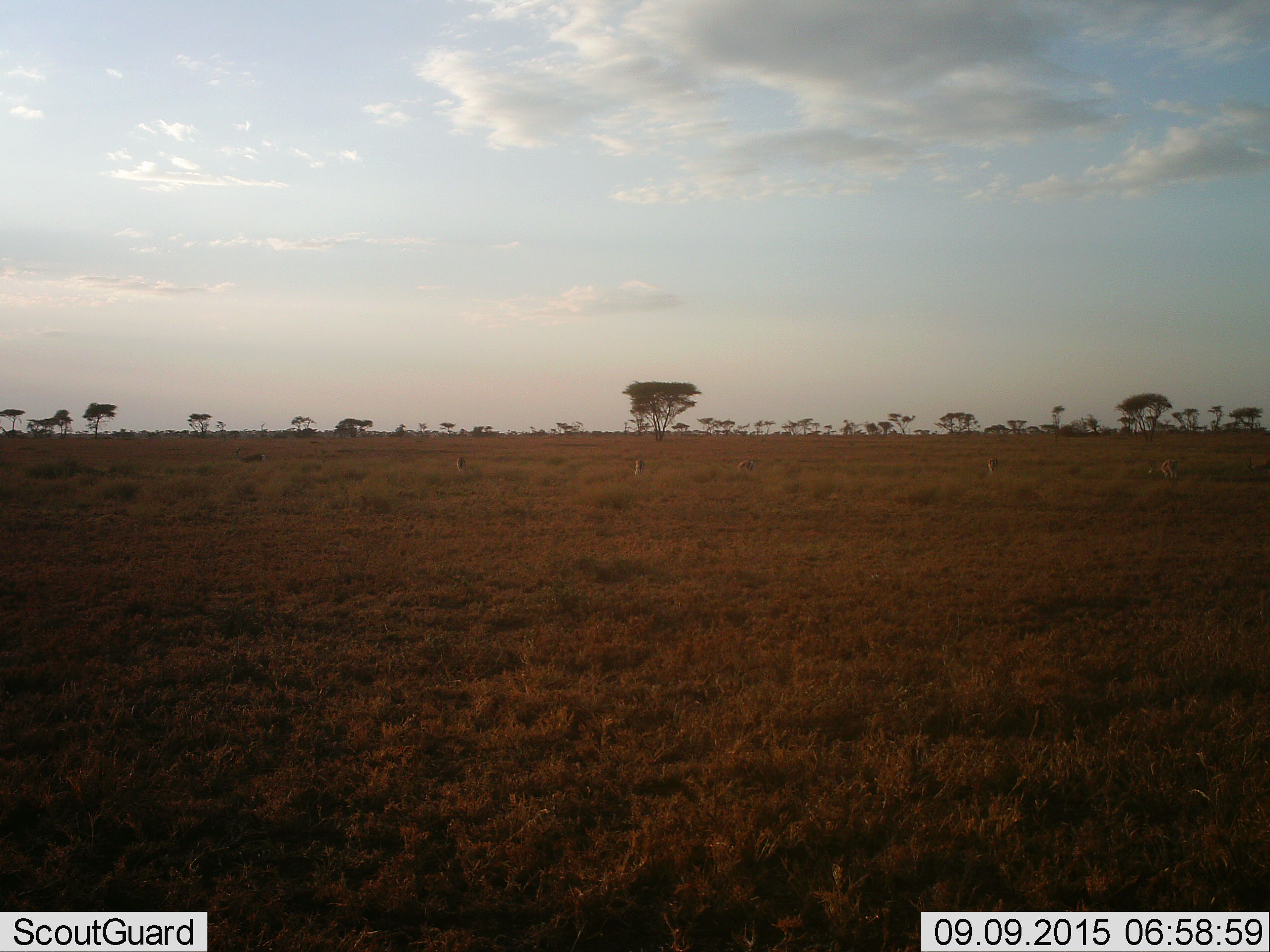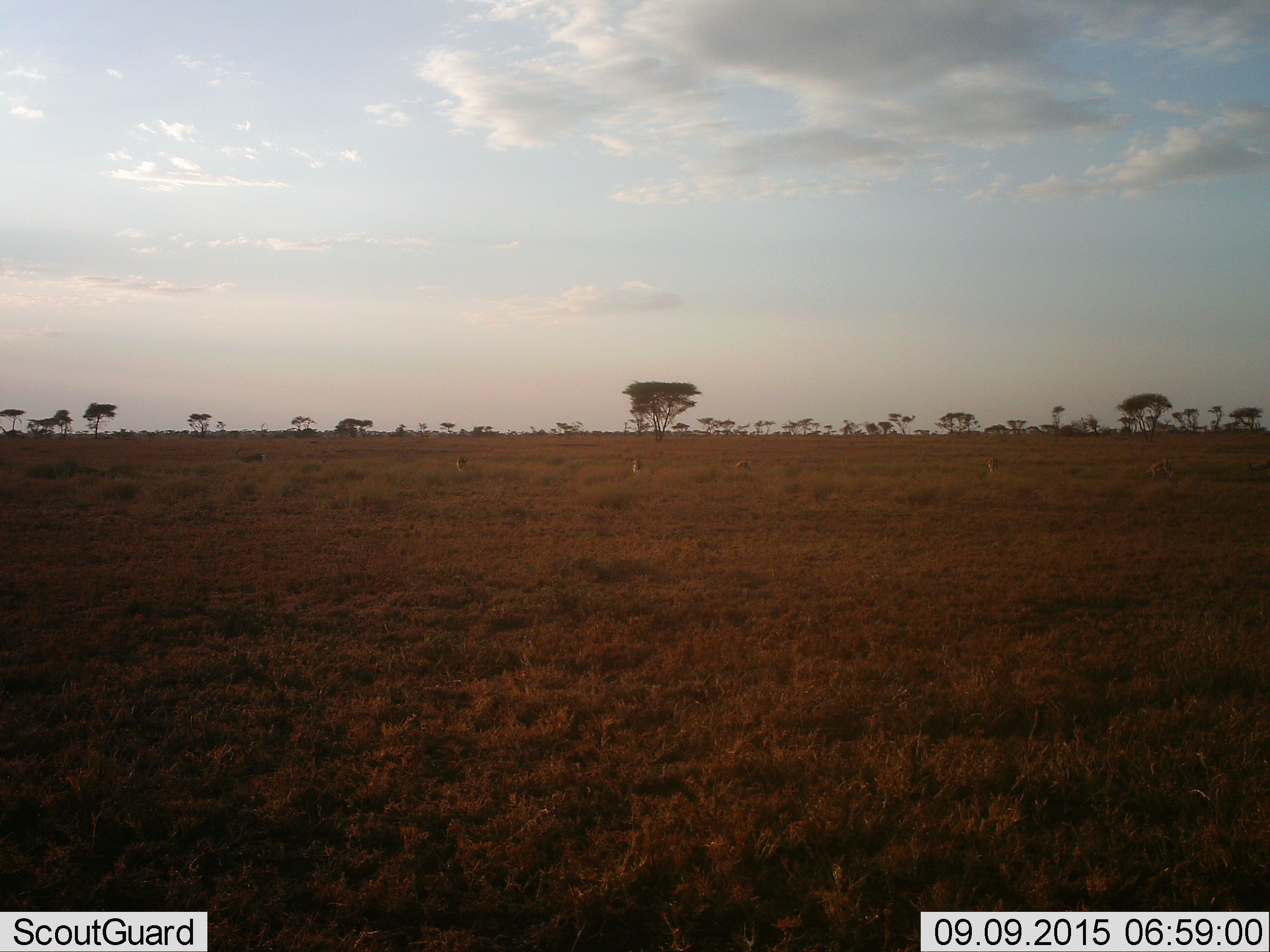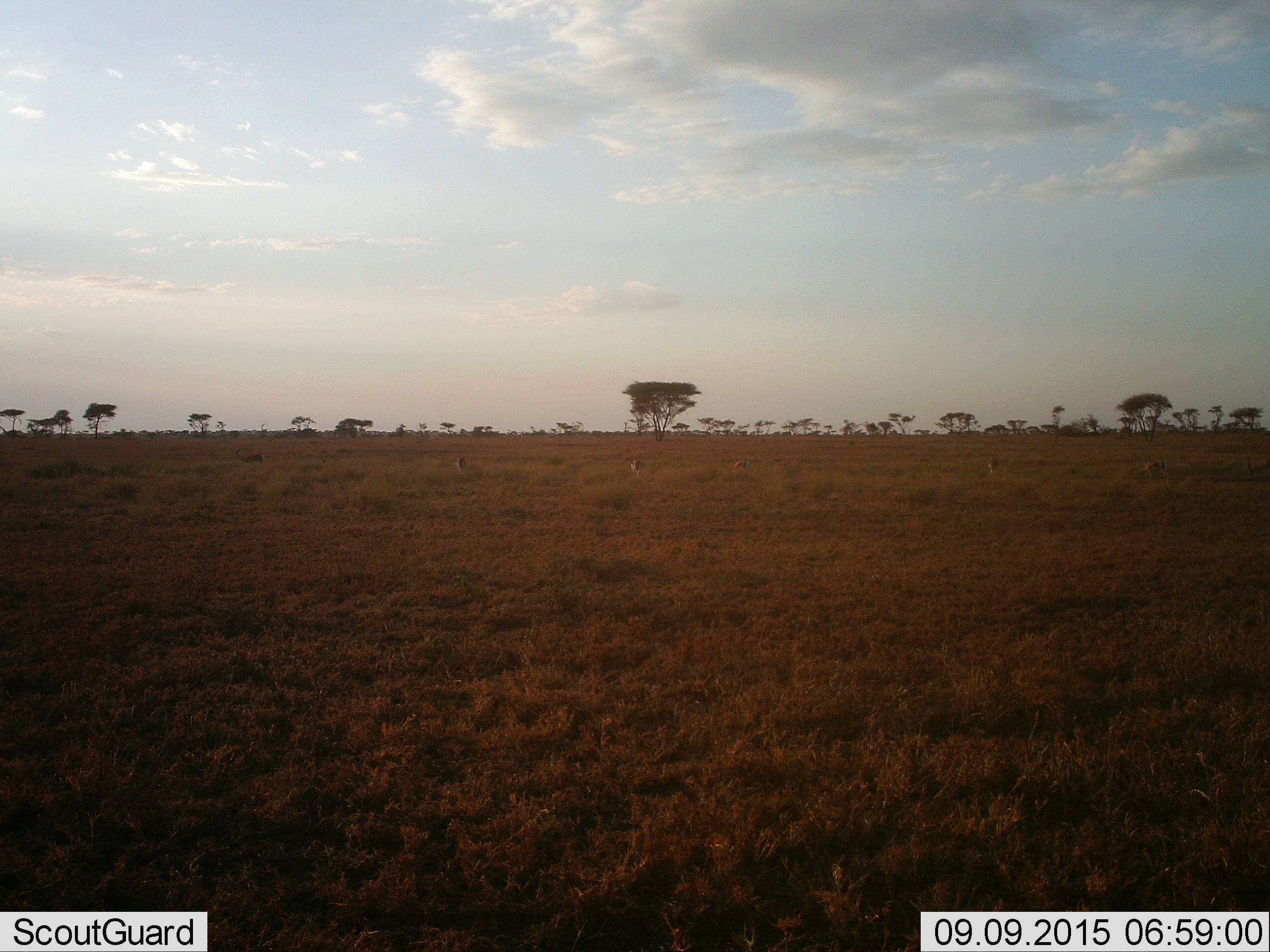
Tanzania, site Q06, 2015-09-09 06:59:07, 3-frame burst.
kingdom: Animalia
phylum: Chordata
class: Mammalia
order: Artiodactyla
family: Bovidae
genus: Eudorcas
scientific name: Eudorcas thomsonii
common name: thomson's gazelle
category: gazellethomsons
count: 6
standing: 100%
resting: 0%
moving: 0%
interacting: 0%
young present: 0%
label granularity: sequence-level